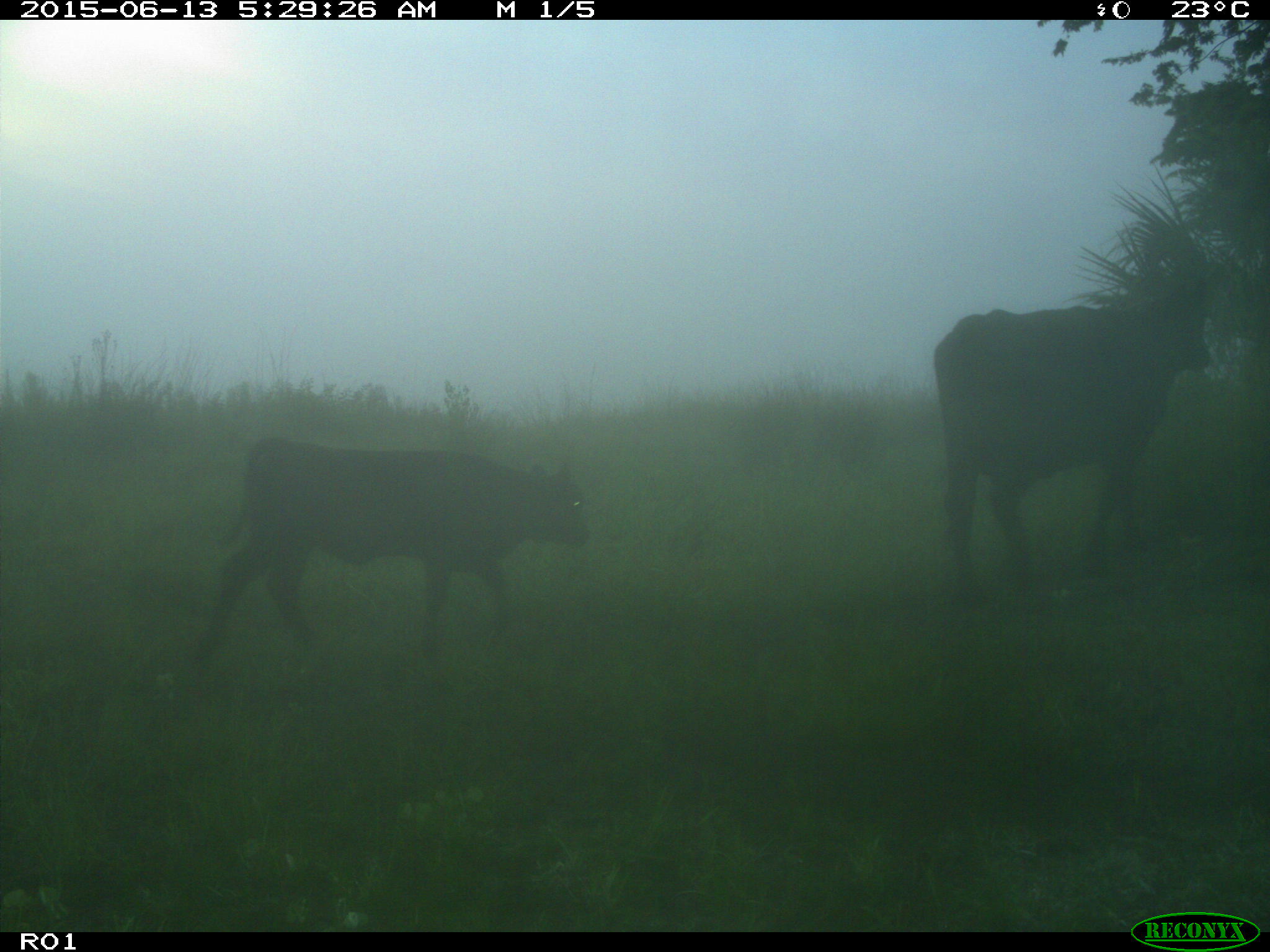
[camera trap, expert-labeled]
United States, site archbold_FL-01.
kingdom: Animalia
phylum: Chordata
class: Mammalia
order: Artiodactyla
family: Bovidae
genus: Bos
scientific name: Bos taurus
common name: domestic cow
Bos taurus (domestic cow).